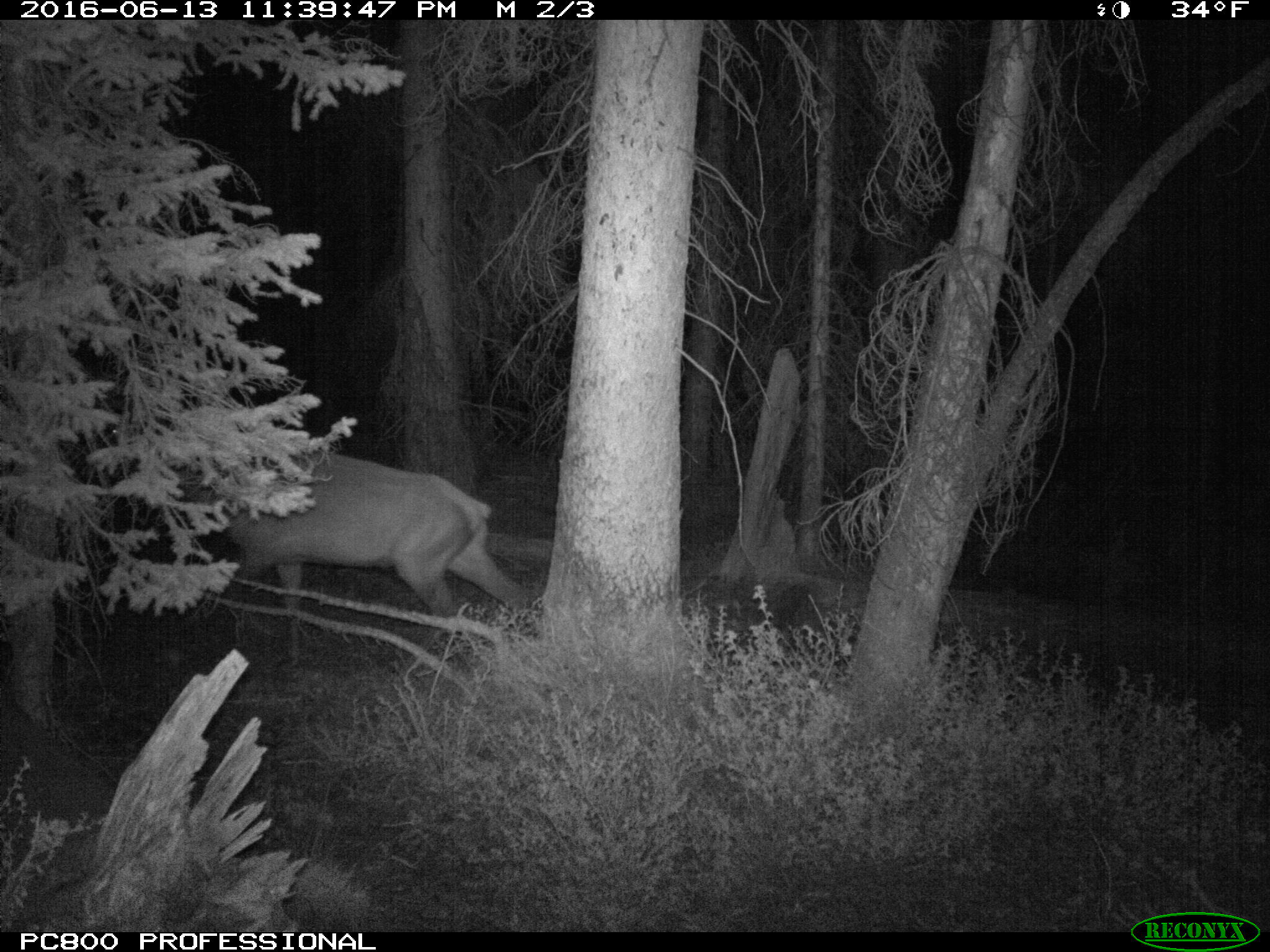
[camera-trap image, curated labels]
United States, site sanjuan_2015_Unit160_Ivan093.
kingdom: Animalia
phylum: Chordata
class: Mammalia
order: Artiodactyla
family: Cervidae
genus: Cervus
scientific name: Cervus elaphus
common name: red deer